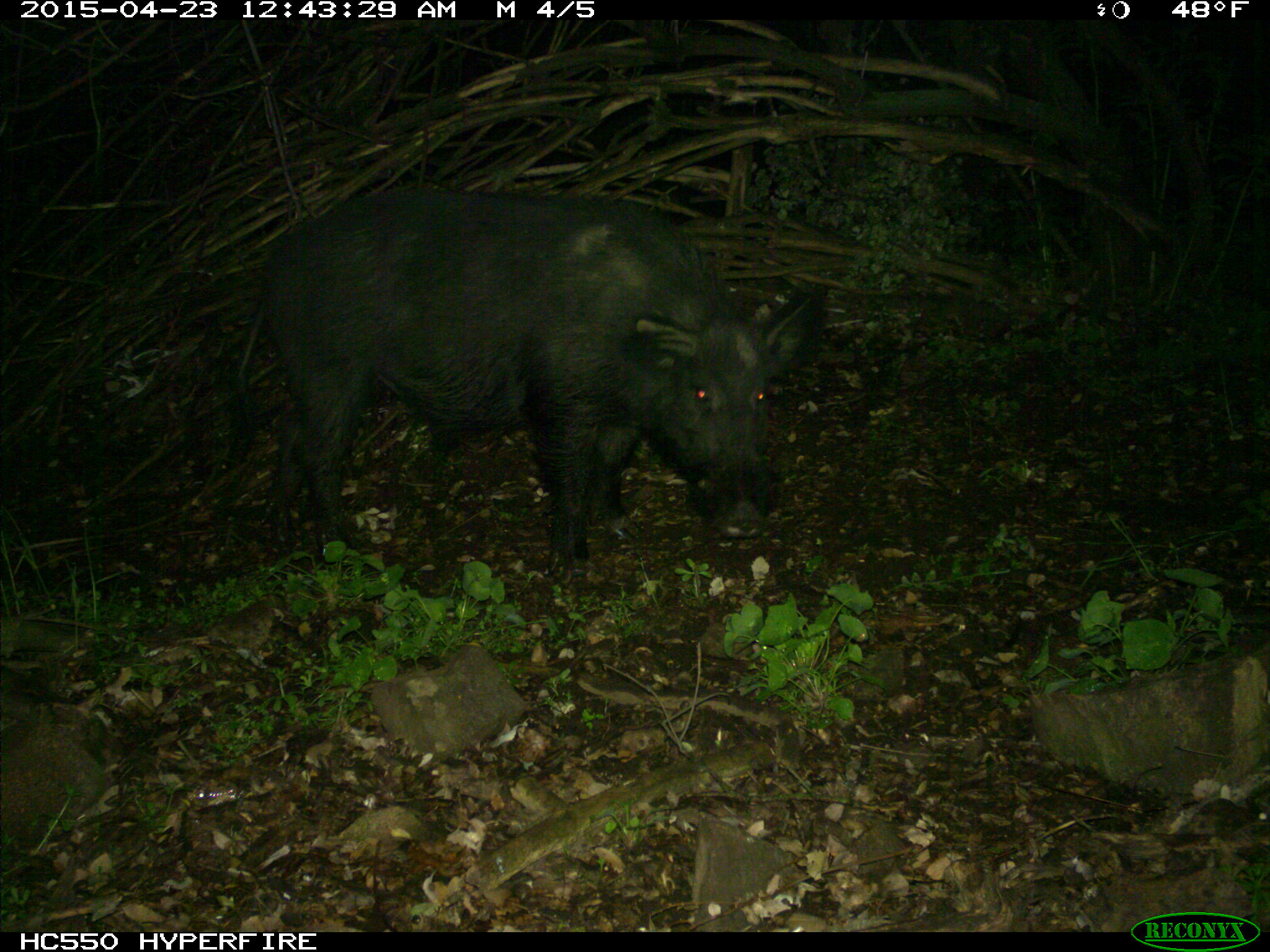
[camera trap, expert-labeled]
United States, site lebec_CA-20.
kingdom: Animalia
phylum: Chordata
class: Mammalia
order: Artiodactyla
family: Suidae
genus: Sus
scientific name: Sus scrofa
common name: wild boar